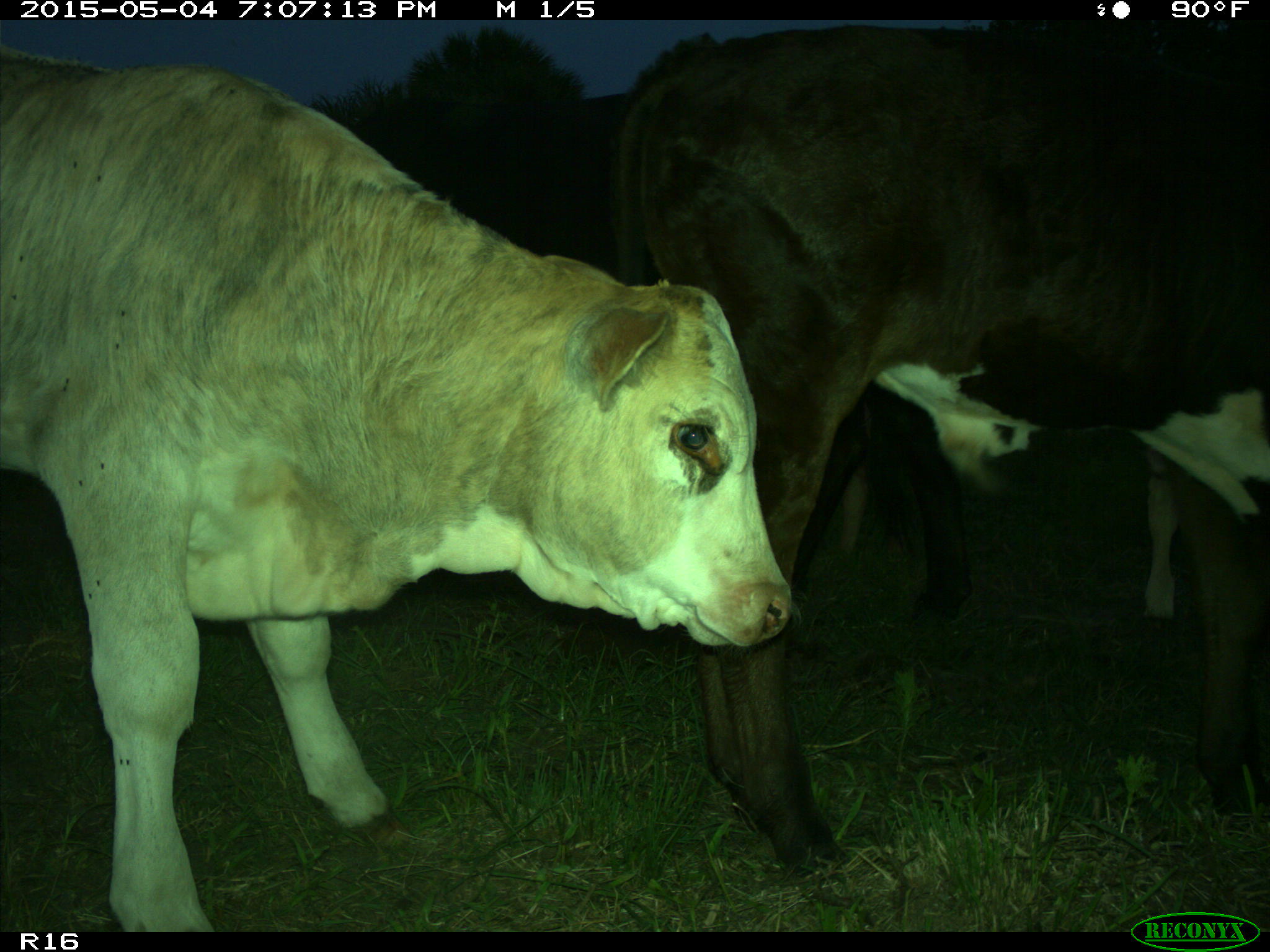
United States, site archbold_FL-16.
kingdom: Animalia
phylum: Chordata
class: Mammalia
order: Artiodactyla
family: Bovidae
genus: Bos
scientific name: Bos taurus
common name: domestic cow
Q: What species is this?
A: Bos taurus (domestic cow).